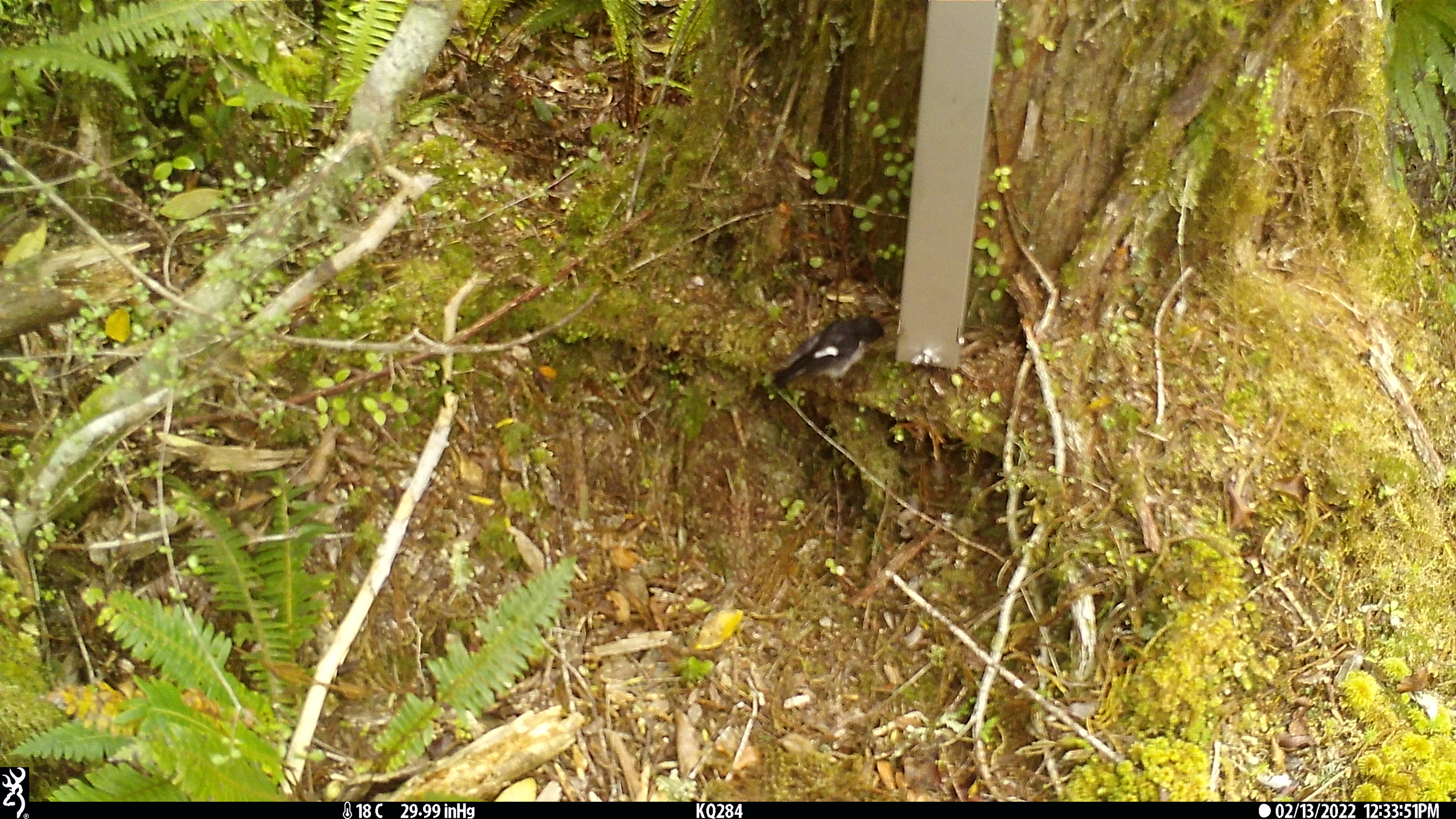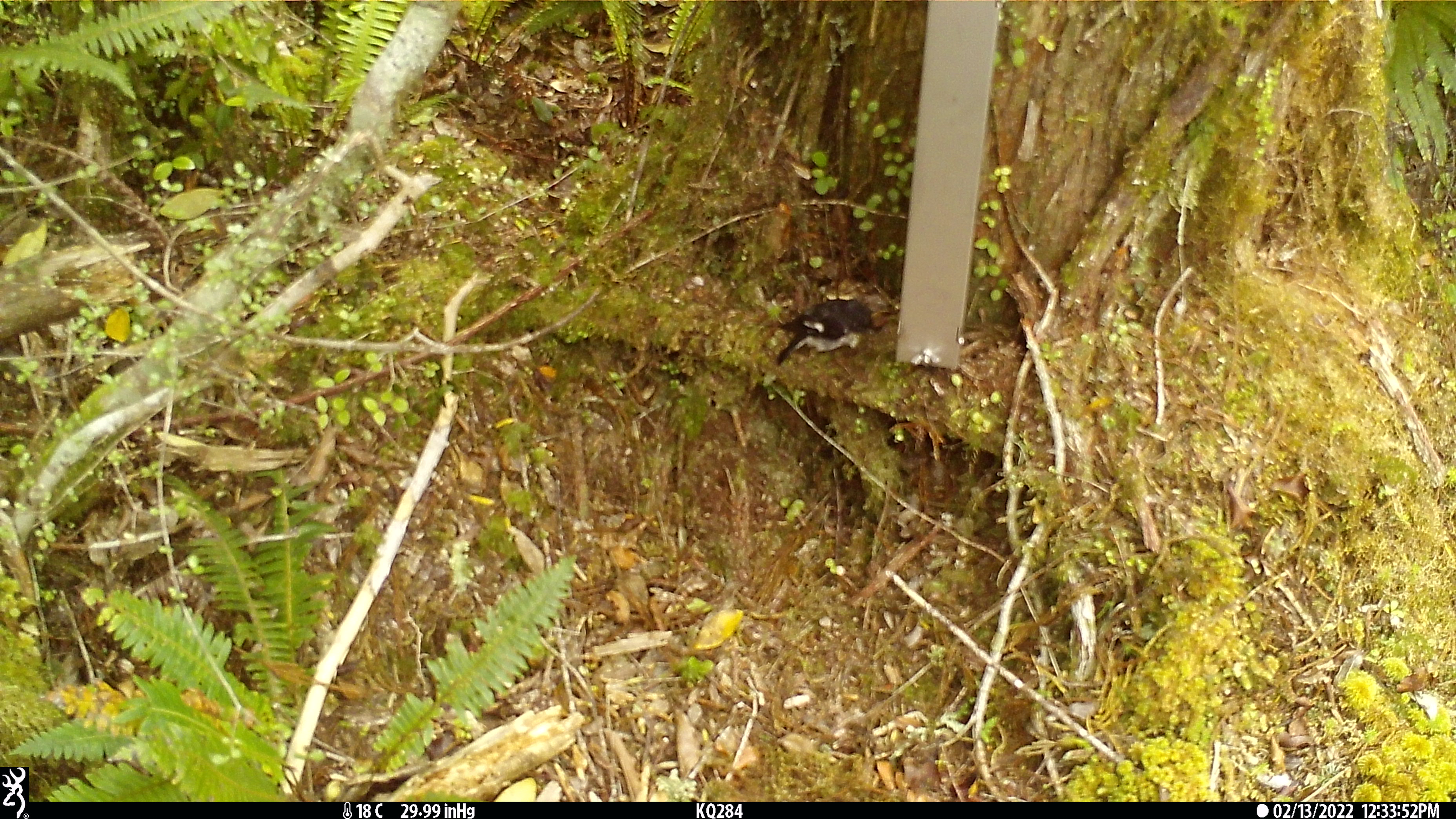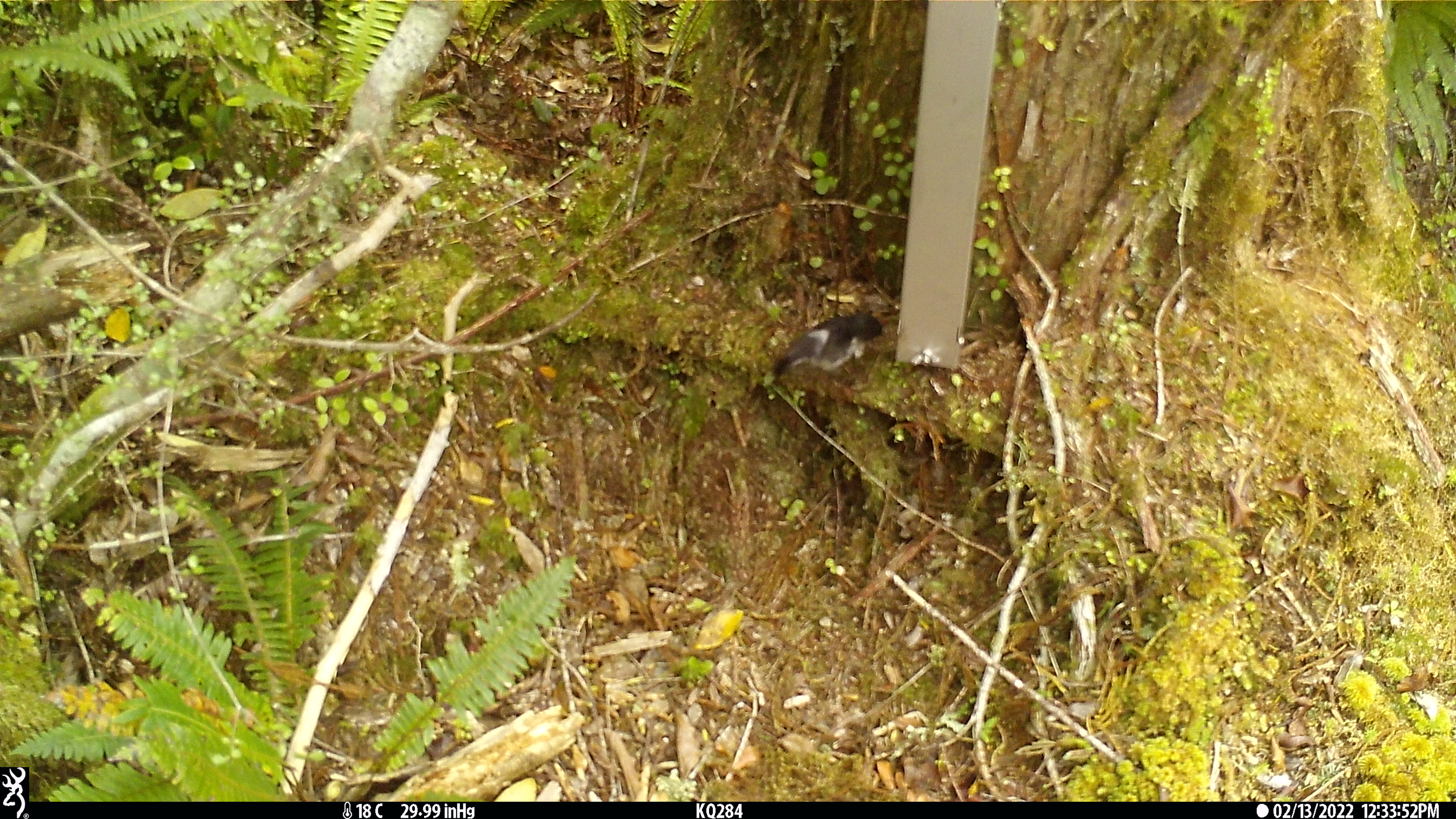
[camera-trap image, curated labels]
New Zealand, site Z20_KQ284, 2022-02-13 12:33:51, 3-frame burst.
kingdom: Animalia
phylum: Chordata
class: Aves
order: Passeriformes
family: Petroicidae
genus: Petroica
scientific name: Petroica macrocephala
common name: tomtit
Tomtit (Petroica macrocephala).